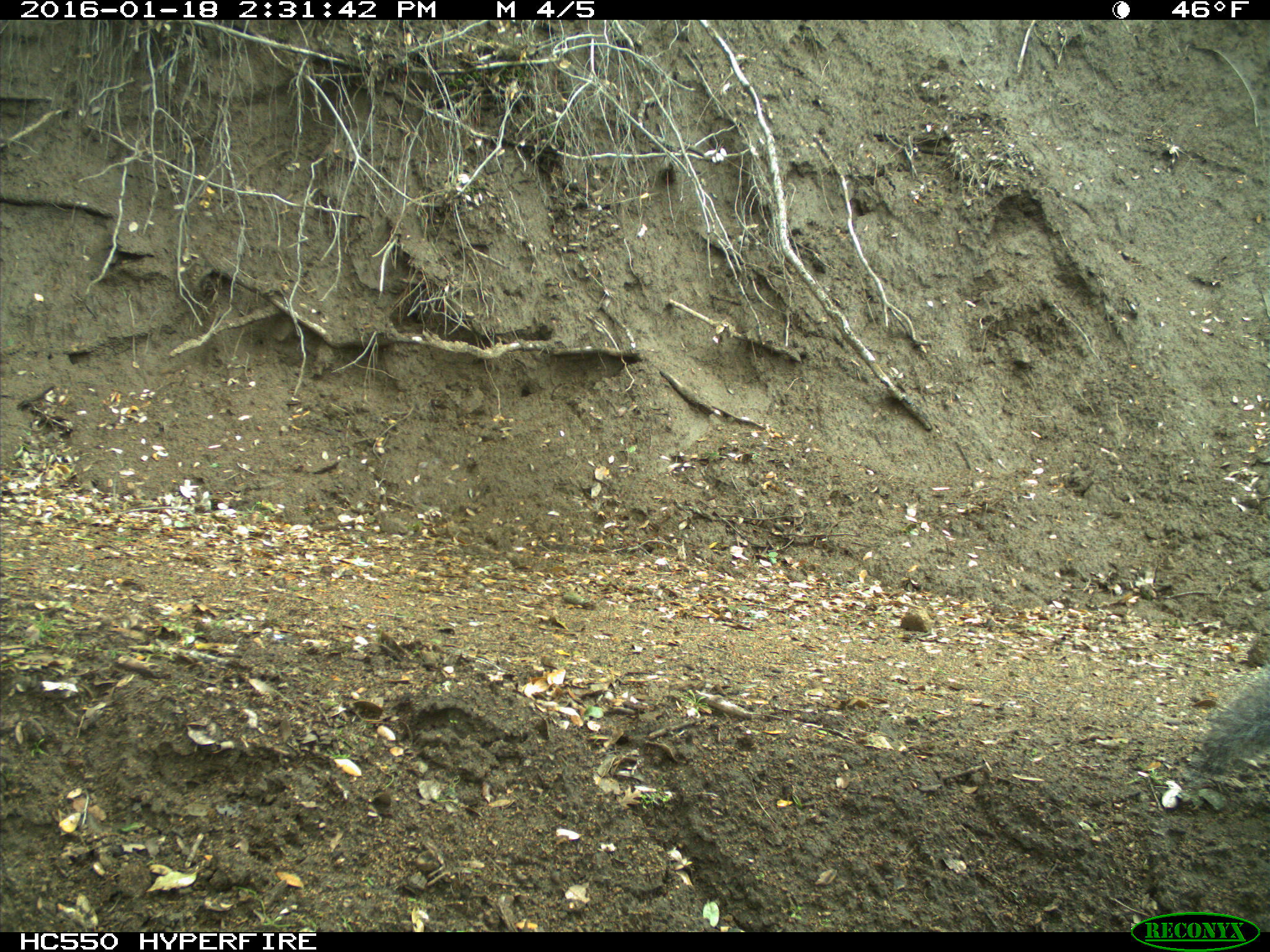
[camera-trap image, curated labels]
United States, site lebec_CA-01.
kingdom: Animalia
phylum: Chordata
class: Mammalia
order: Rodentia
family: Sciuridae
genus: Sciurus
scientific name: Sciurus carolinensis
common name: eastern gray squirrel